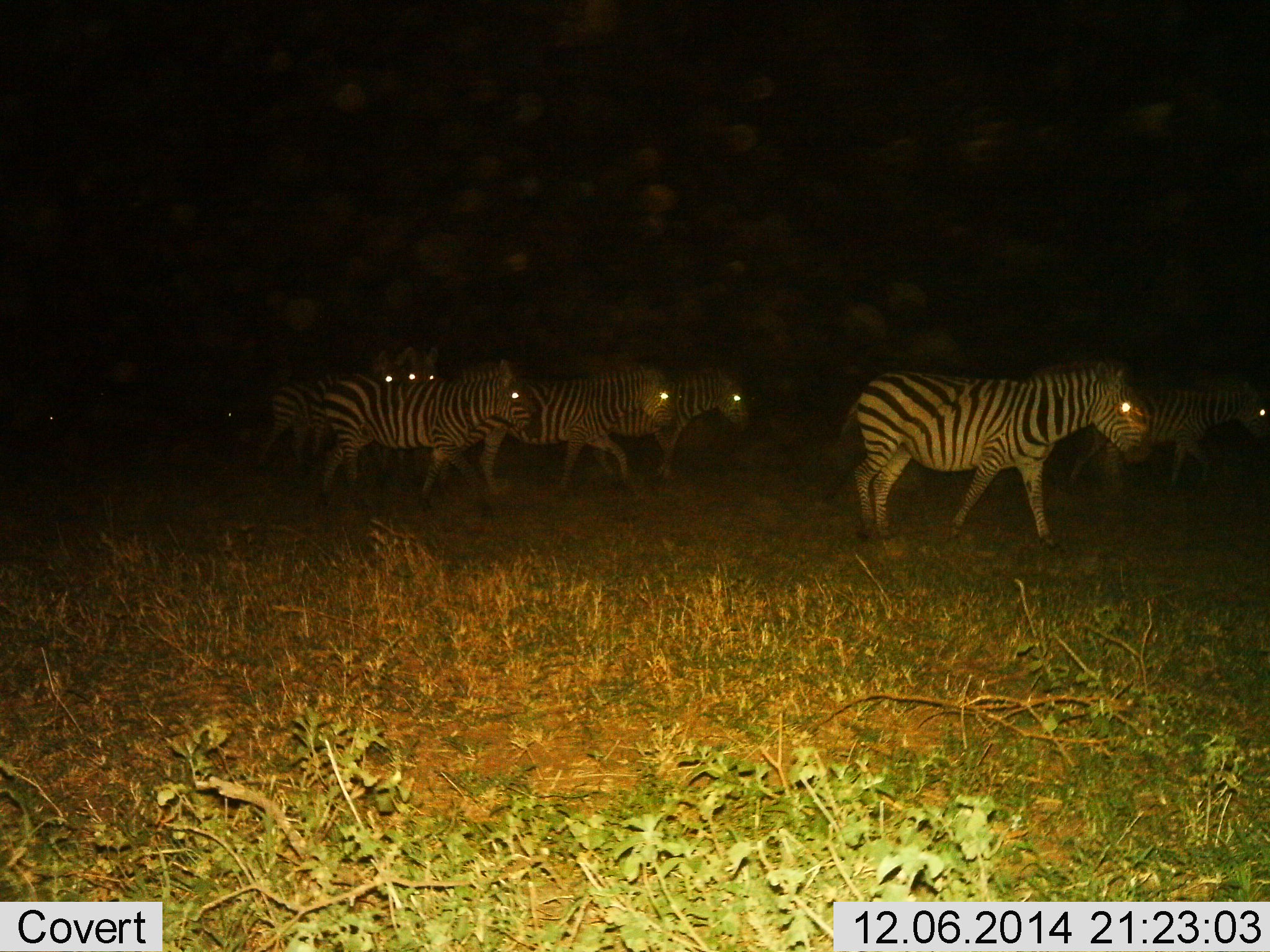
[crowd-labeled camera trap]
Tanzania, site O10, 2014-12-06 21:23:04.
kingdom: Animalia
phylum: Chordata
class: Mammalia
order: Perissodactyla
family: Equidae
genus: Equus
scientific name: Equus quagga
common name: plains zebra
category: zebra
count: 7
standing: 10%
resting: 0%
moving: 90%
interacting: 0%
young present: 0%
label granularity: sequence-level